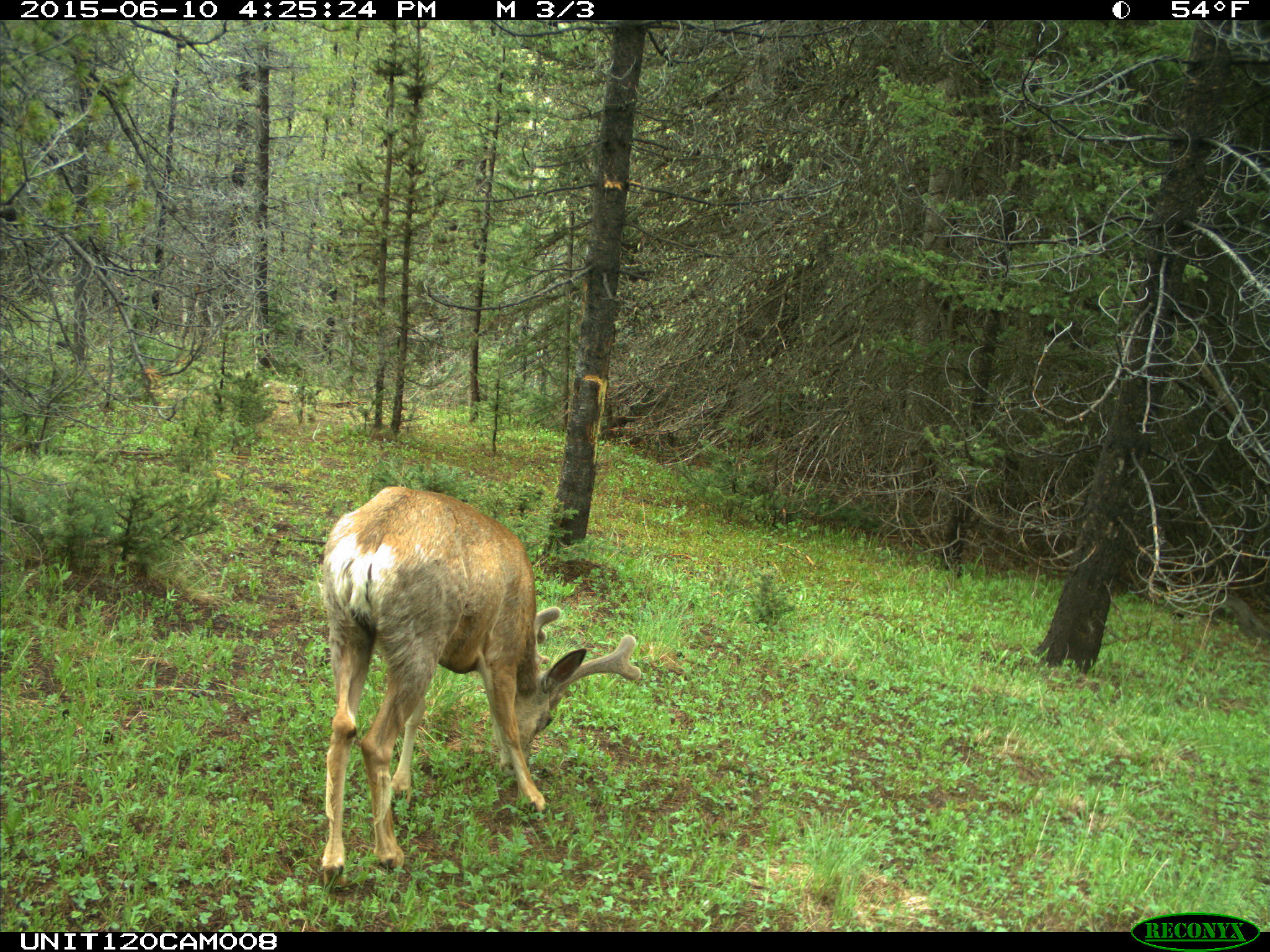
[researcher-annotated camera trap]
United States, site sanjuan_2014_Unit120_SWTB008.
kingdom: Animalia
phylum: Chordata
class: Mammalia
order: Artiodactyla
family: Cervidae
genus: Odocoileus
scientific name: Odocoileus hemionus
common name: mule deer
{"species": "Odocoileus hemionus (mule deer)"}